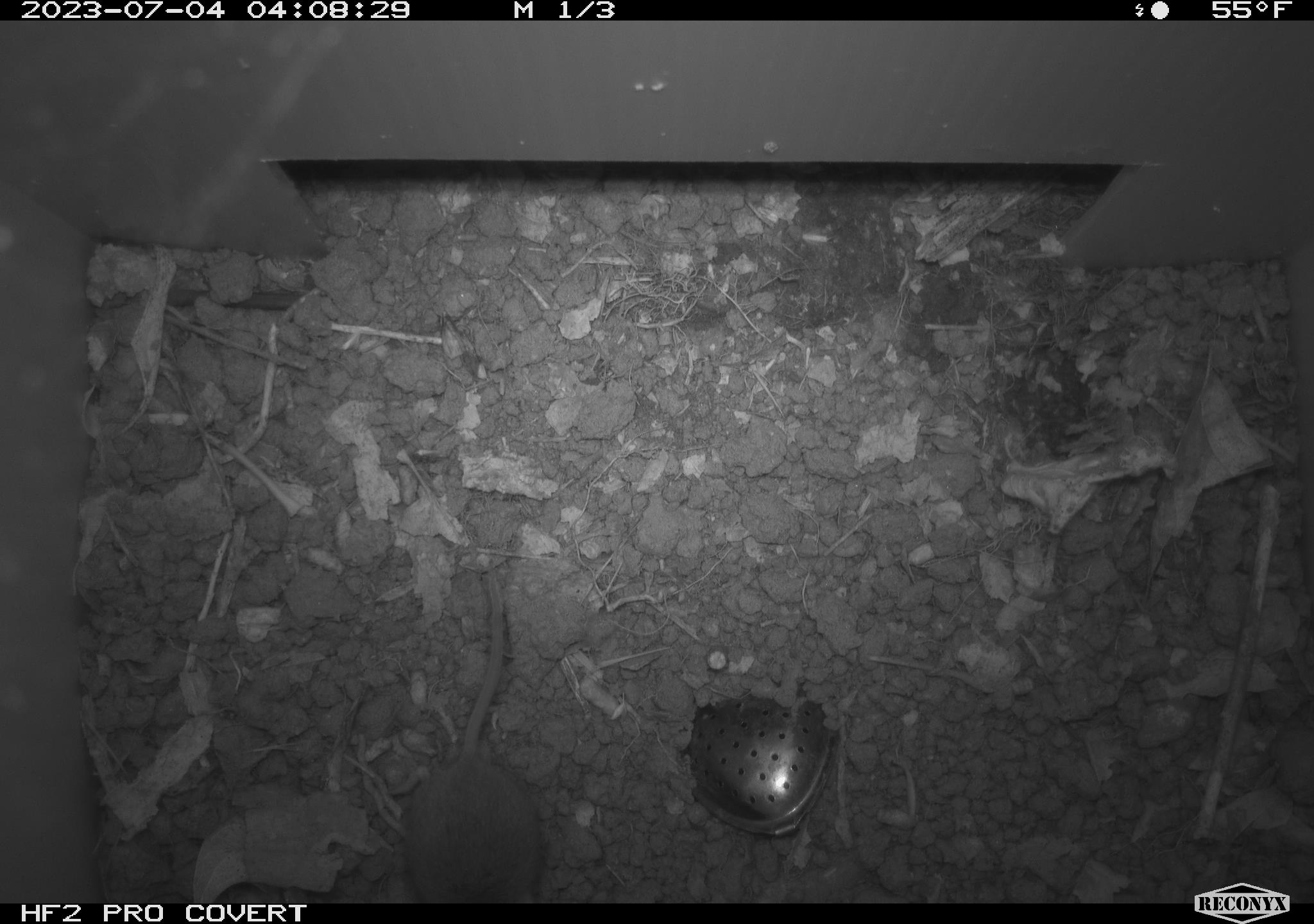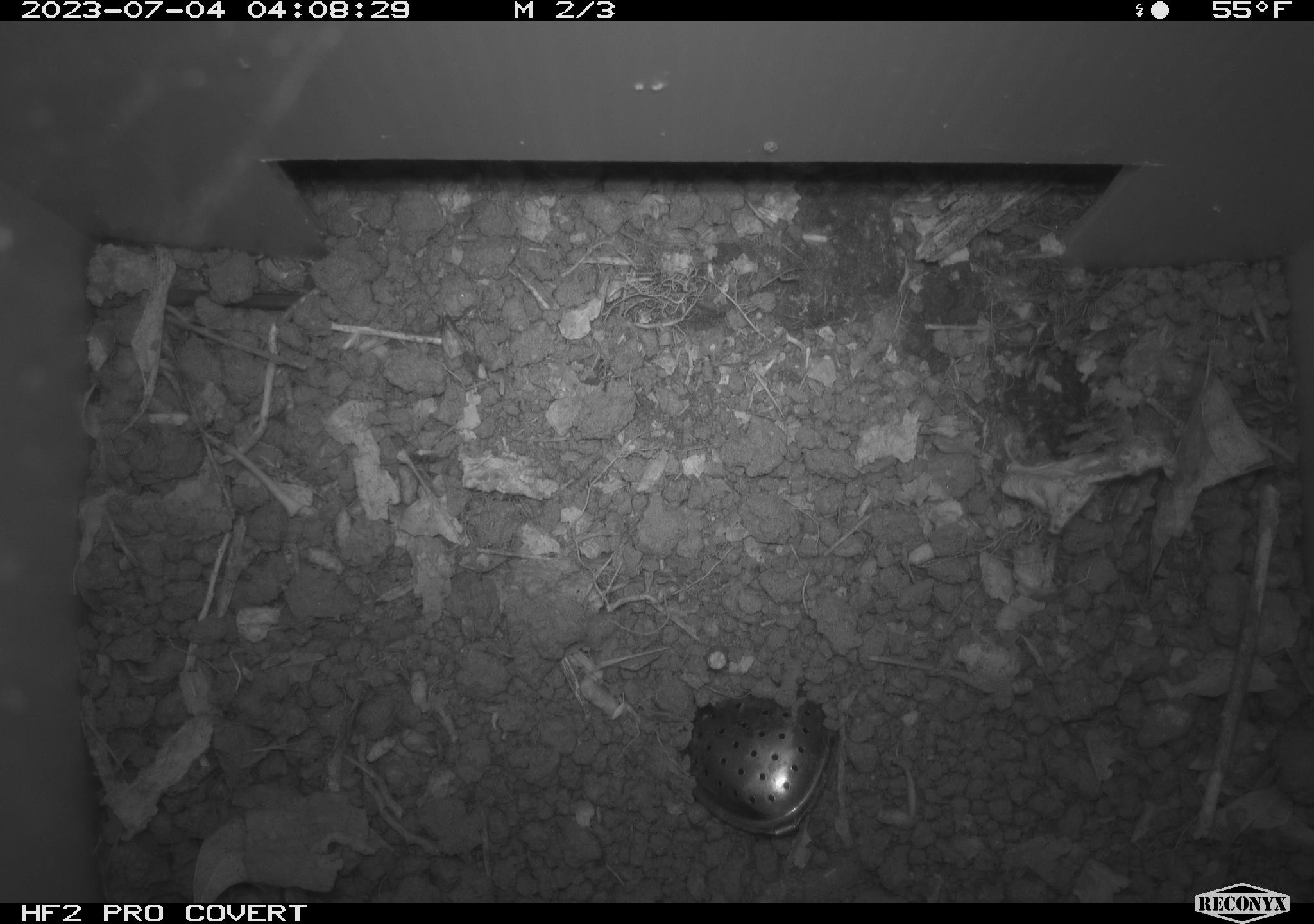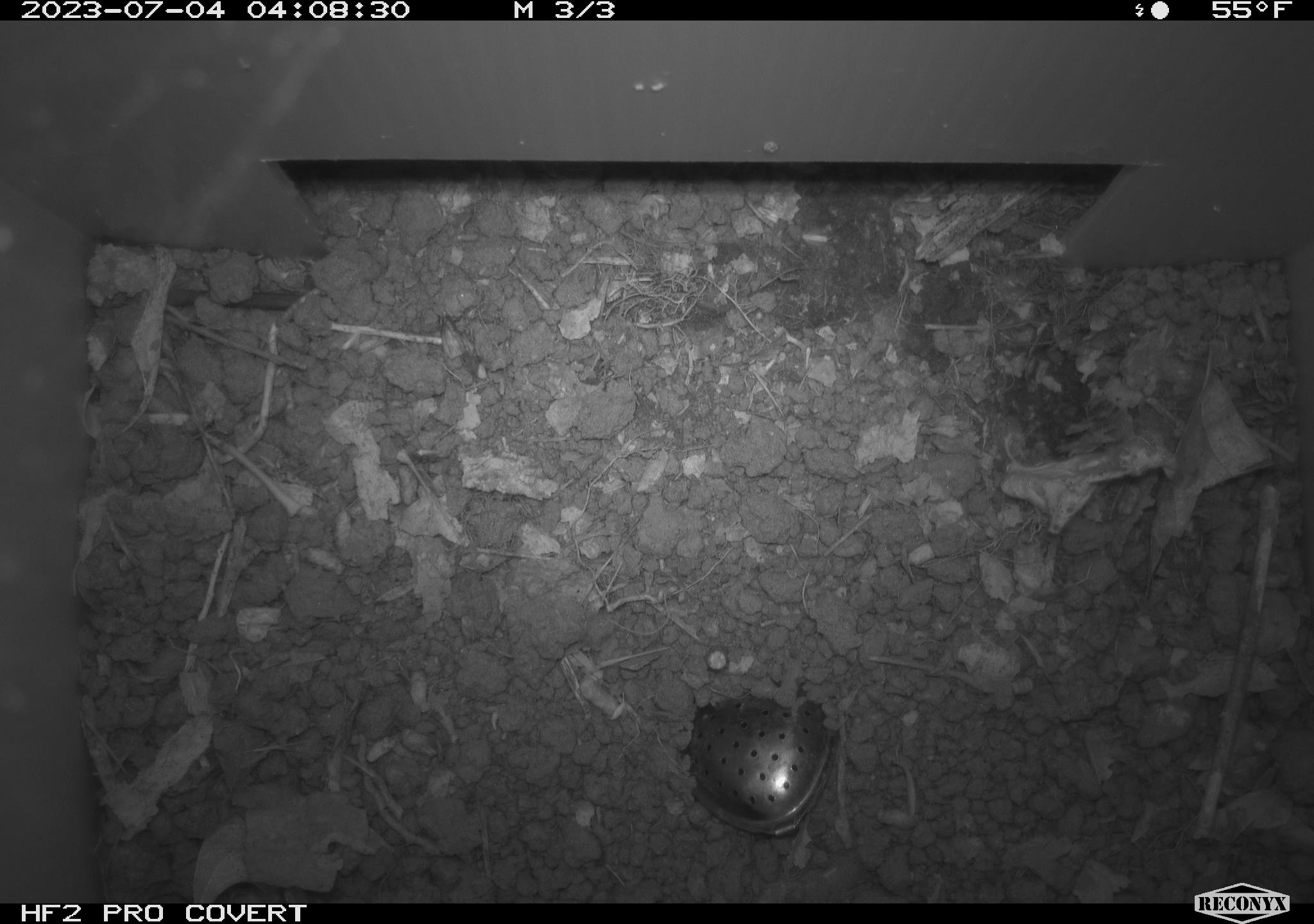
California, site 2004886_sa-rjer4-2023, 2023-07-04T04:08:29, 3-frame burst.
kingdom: Animalia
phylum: Chordata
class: Mammalia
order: Rodentia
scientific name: Rodentia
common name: mouse species